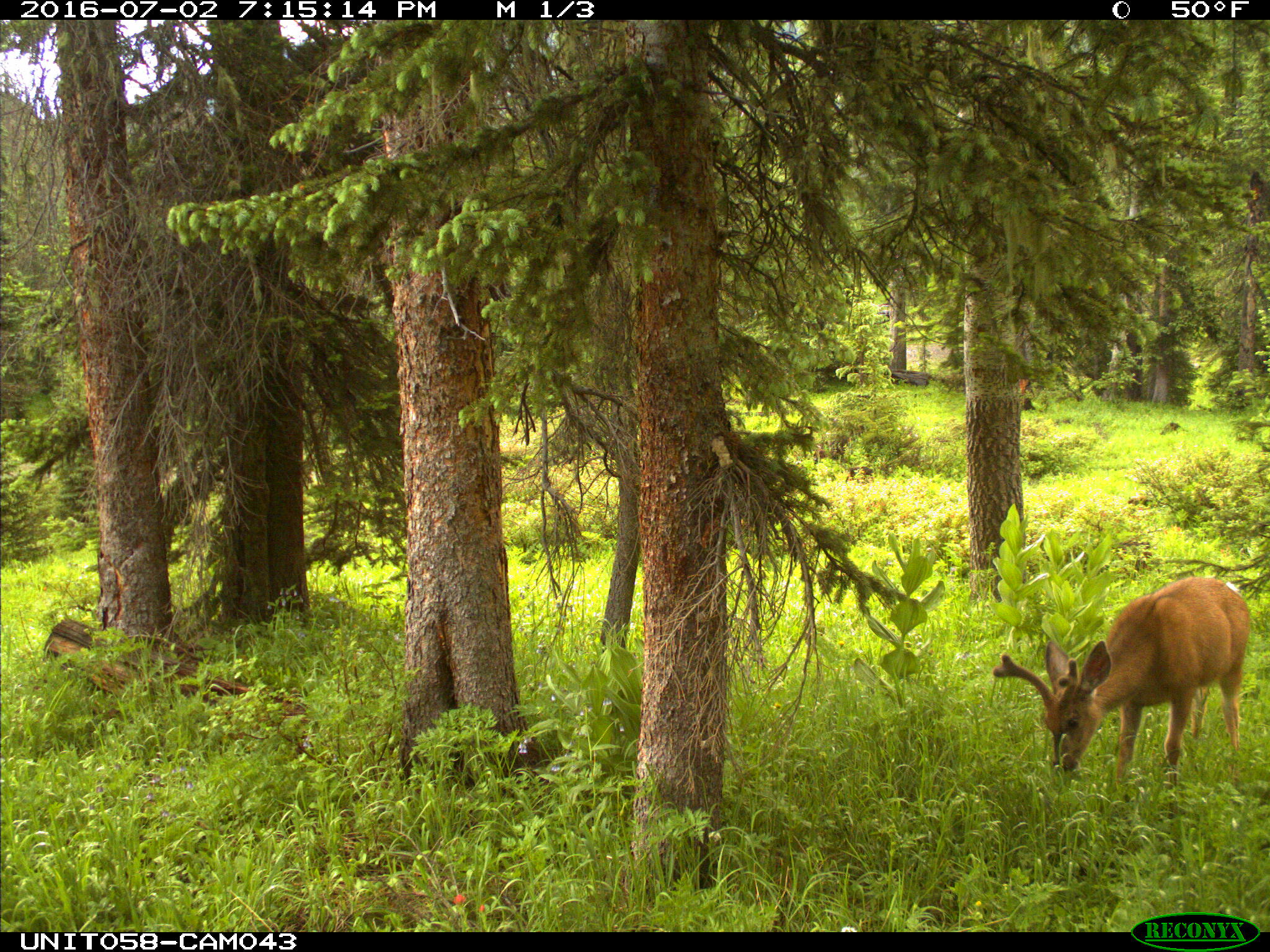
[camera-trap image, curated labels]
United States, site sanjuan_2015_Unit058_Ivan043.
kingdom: Animalia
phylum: Chordata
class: Mammalia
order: Artiodactyla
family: Cervidae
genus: Odocoileus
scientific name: Odocoileus hemionus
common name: mule deer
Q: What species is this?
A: Odocoileus hemionus (mule deer).